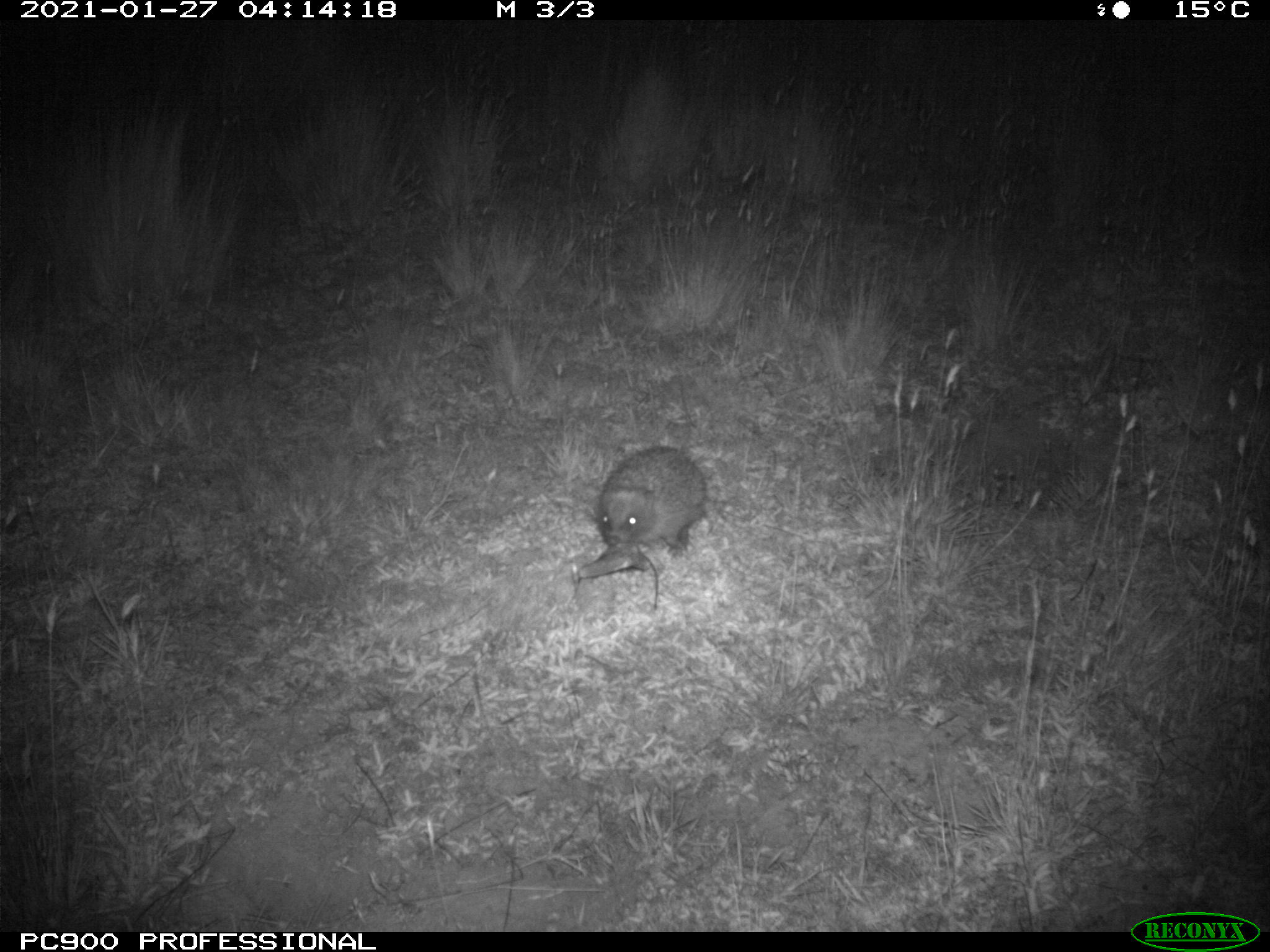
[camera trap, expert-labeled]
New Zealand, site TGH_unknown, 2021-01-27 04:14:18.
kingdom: Animalia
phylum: Chordata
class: Mammalia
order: Eulipotyphla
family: Erinaceidae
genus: Erinaceus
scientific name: Erinaceus europaeus europaeus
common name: european hedgehog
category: hedgehog